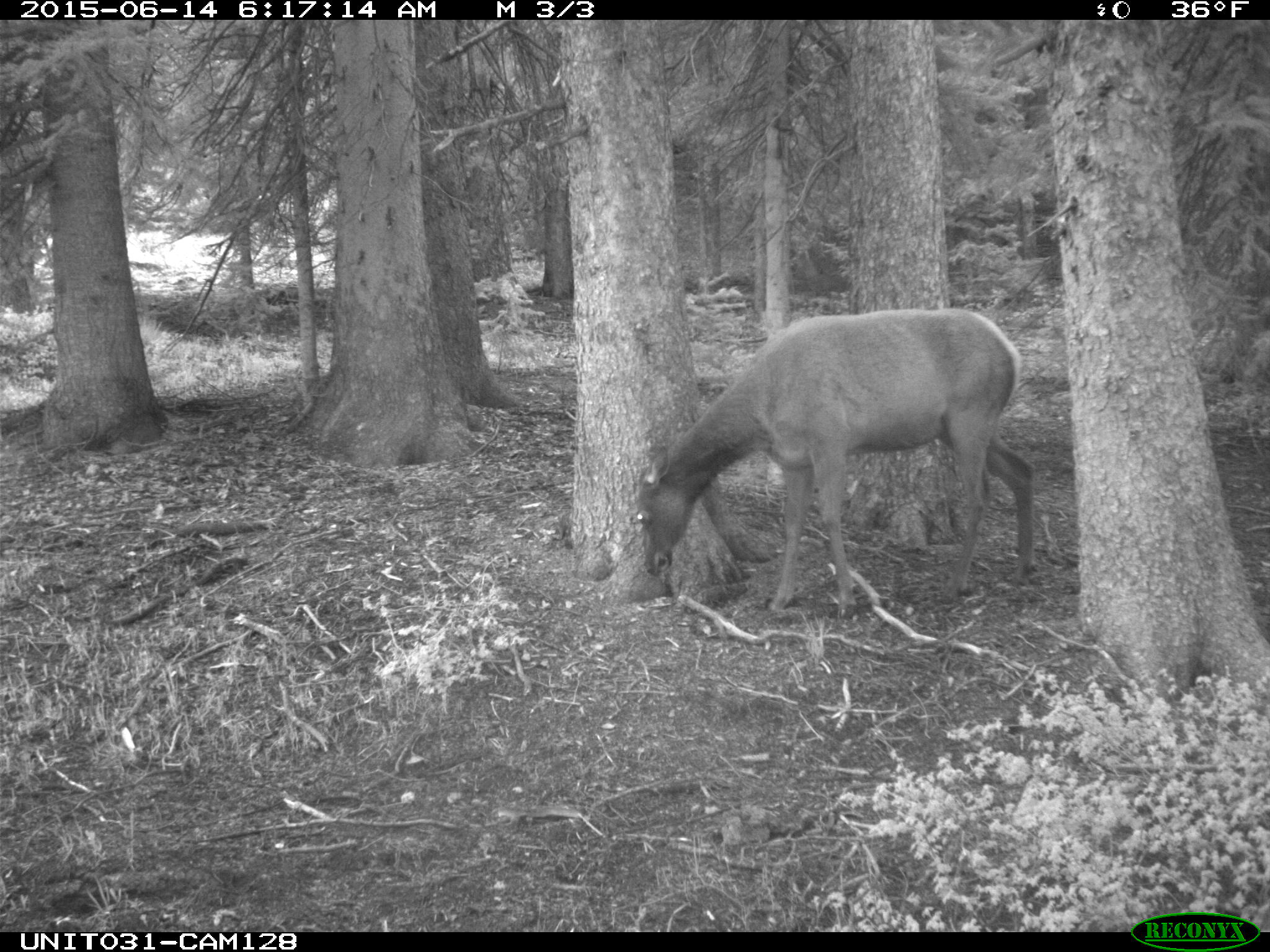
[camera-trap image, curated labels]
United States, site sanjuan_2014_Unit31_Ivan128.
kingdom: Animalia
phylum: Chordata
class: Mammalia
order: Artiodactyla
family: Cervidae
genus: Cervus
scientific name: Cervus elaphus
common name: red deer